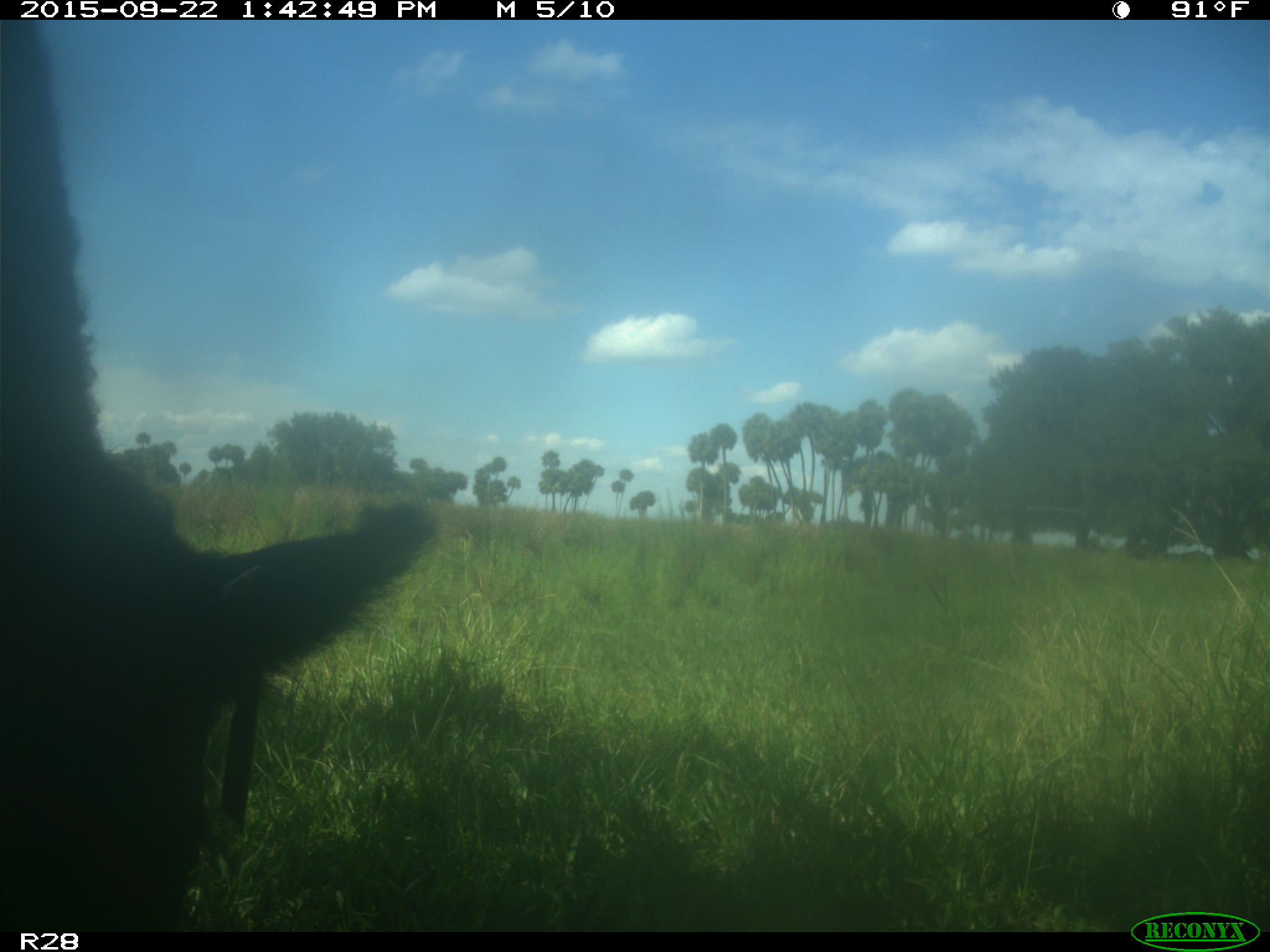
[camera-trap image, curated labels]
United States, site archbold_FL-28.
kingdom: Animalia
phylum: Chordata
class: Mammalia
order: Artiodactyla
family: Bovidae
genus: Bos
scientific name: Bos taurus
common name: domestic cow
Bos taurus (domestic cow).